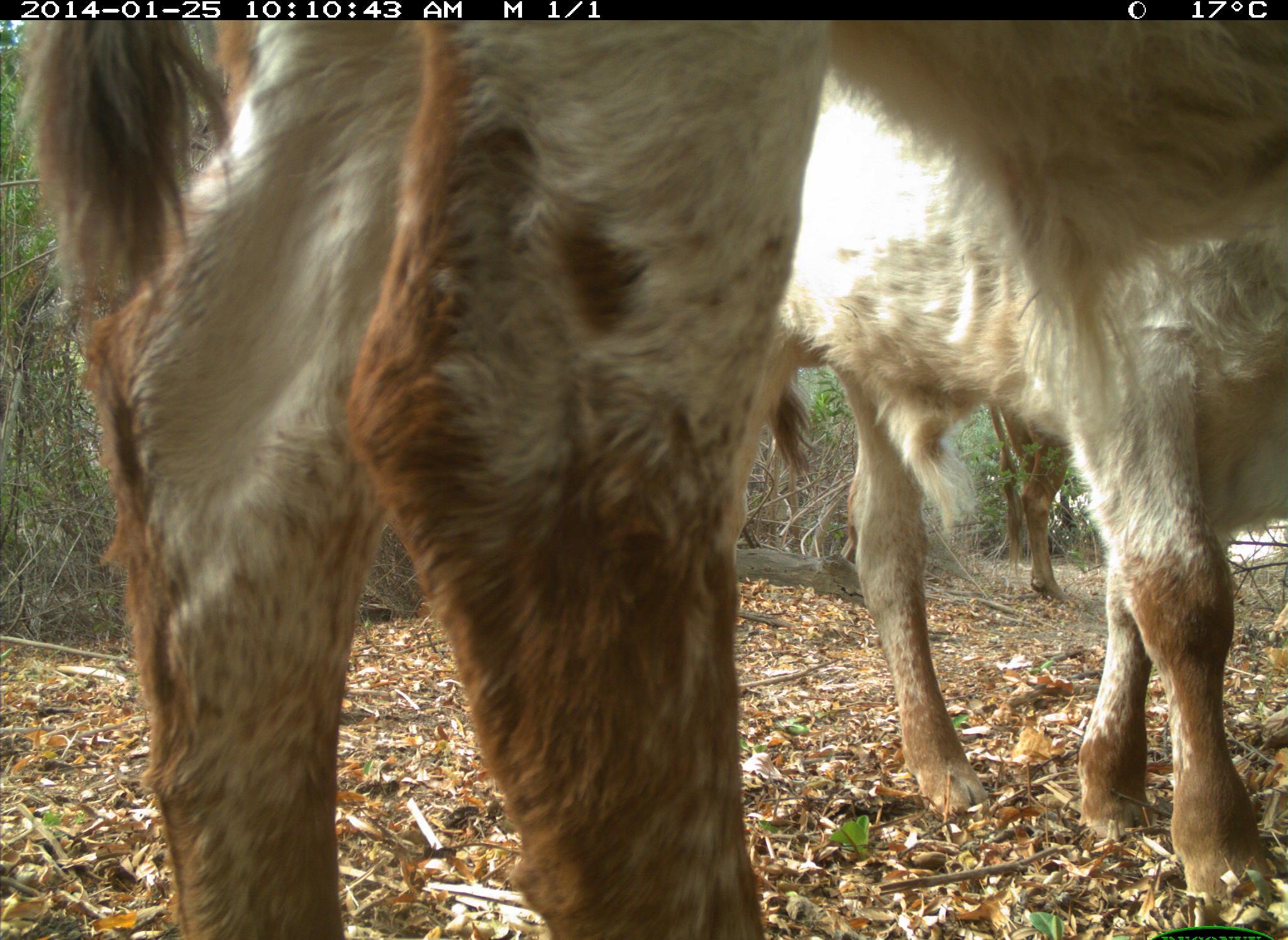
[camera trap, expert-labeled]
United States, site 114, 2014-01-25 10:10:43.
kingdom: Animalia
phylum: Chordata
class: Mammalia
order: Artiodactyla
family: Bovidae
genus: Bos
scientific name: Bos taurus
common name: cow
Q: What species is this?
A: Cow (Bos taurus).